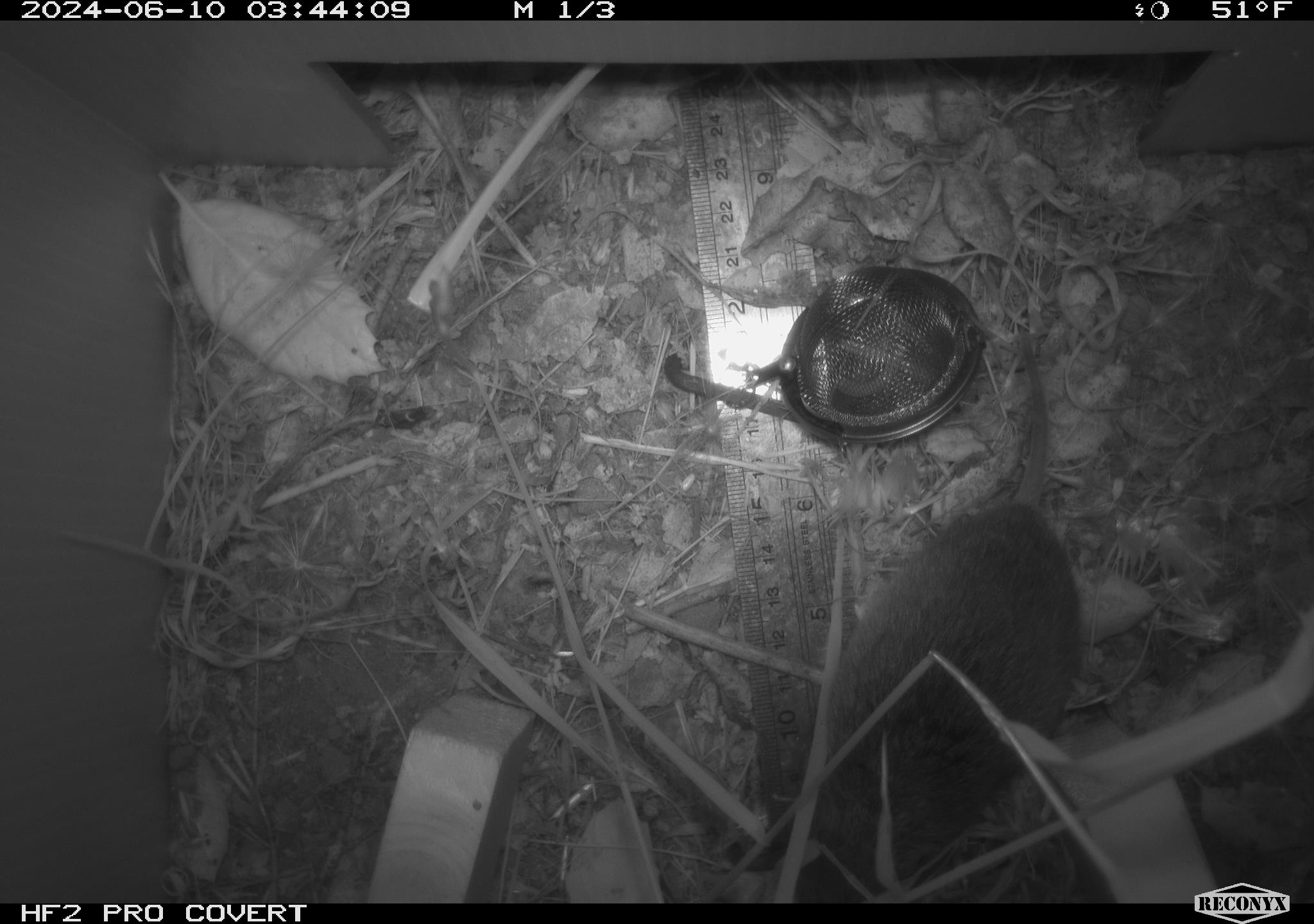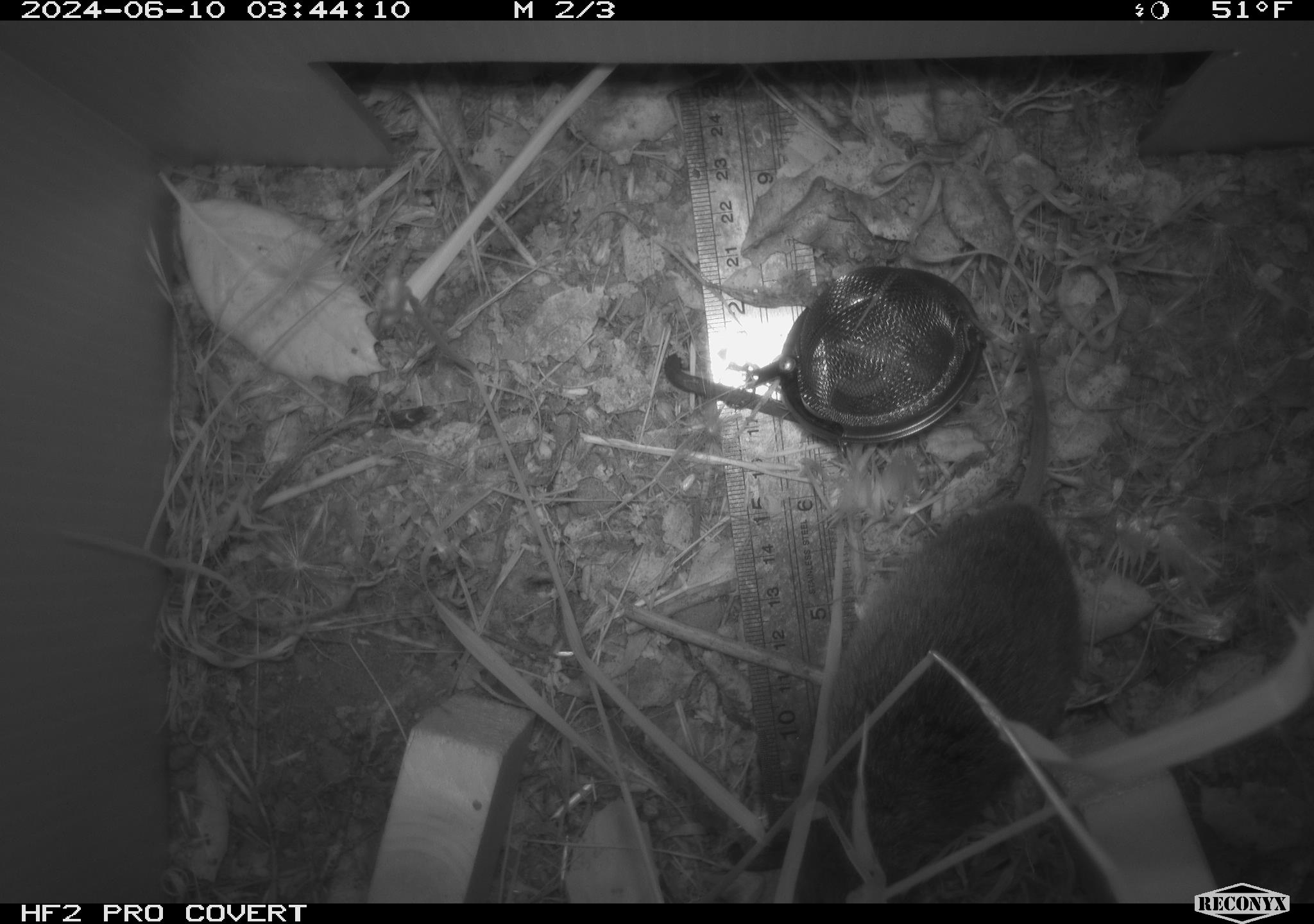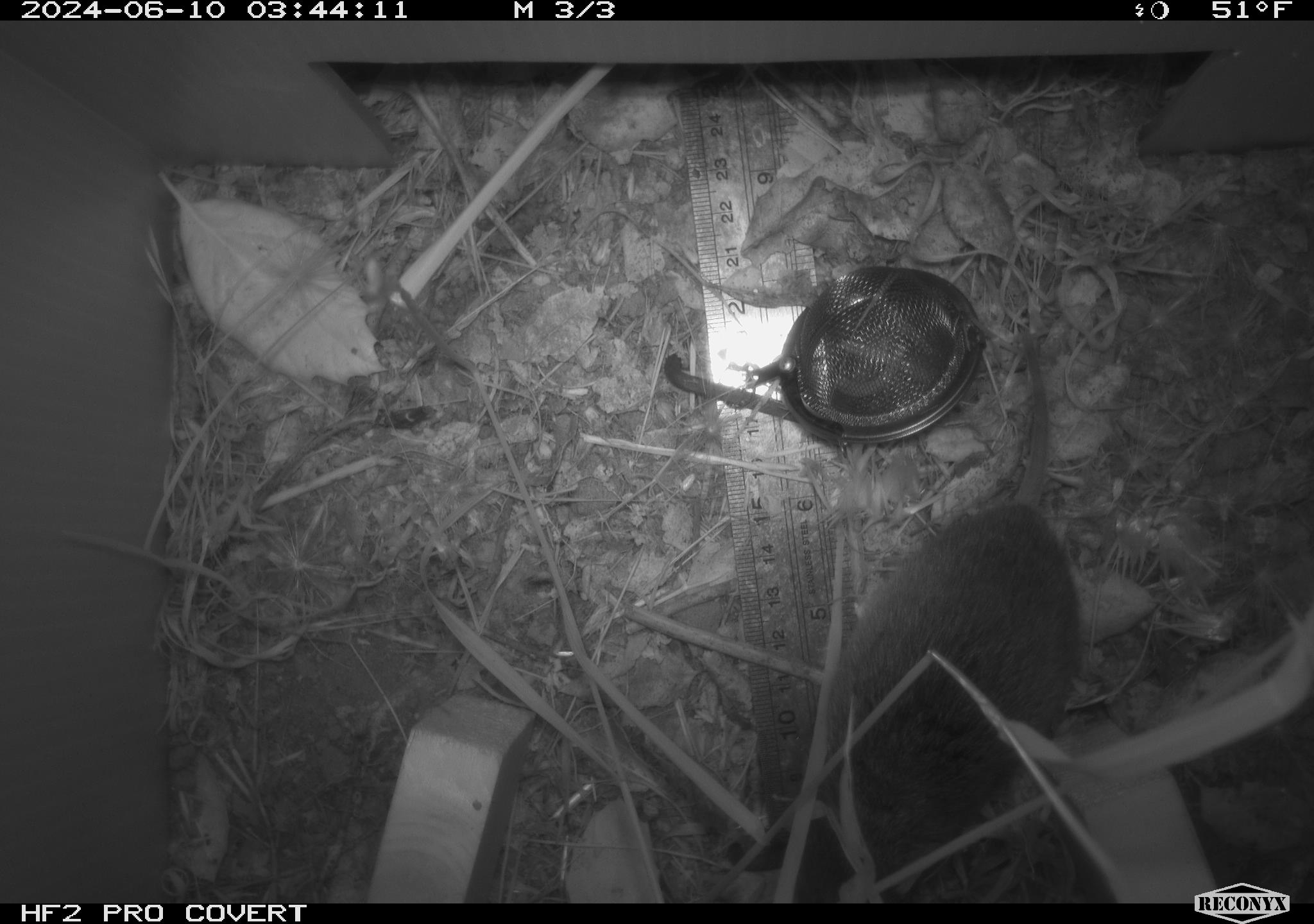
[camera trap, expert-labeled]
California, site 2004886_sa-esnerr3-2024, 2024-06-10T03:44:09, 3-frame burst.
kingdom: Animalia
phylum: Chordata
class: Mammalia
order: Rodentia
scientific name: Rodentia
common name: rodent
Rodent (Rodentia).